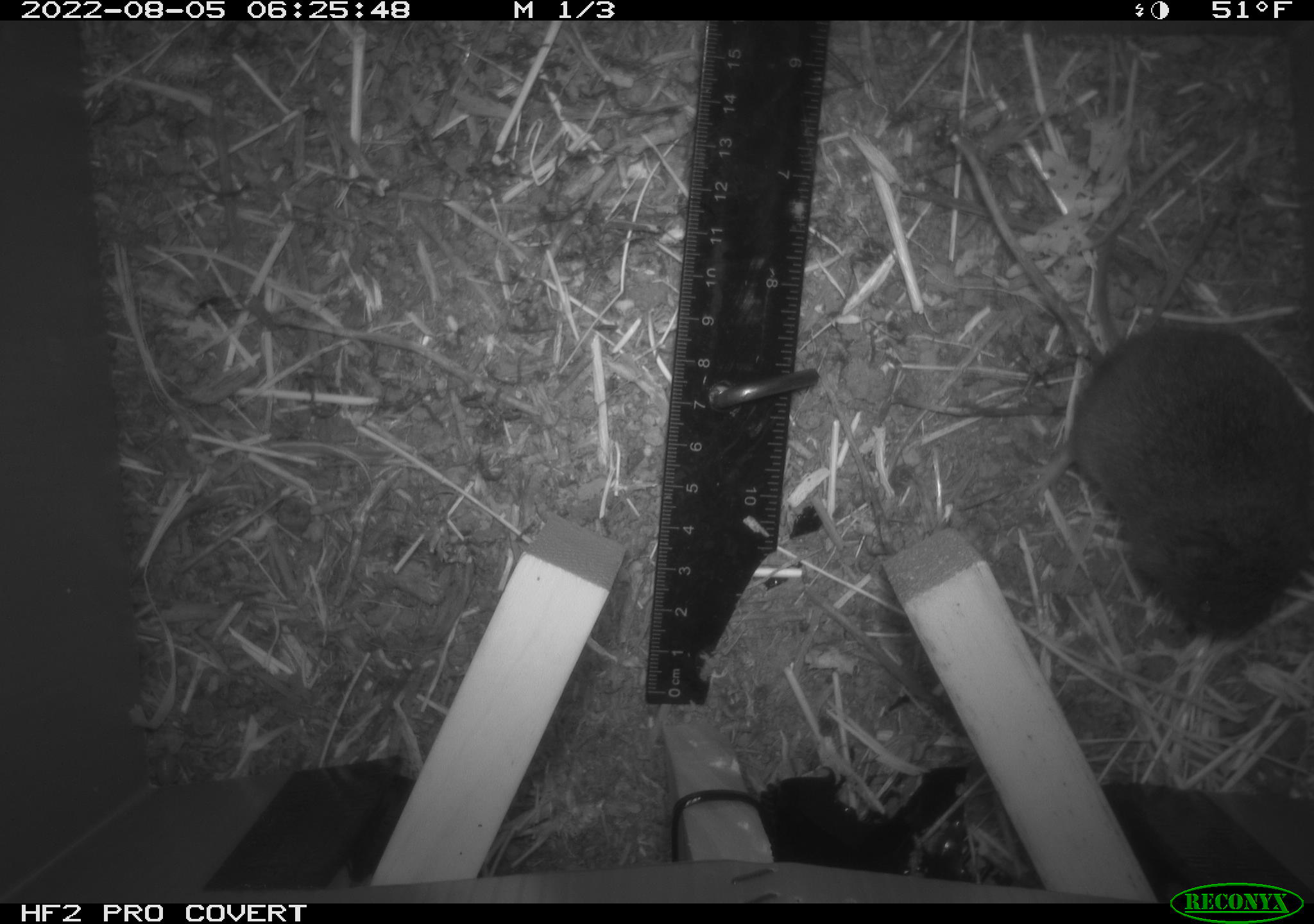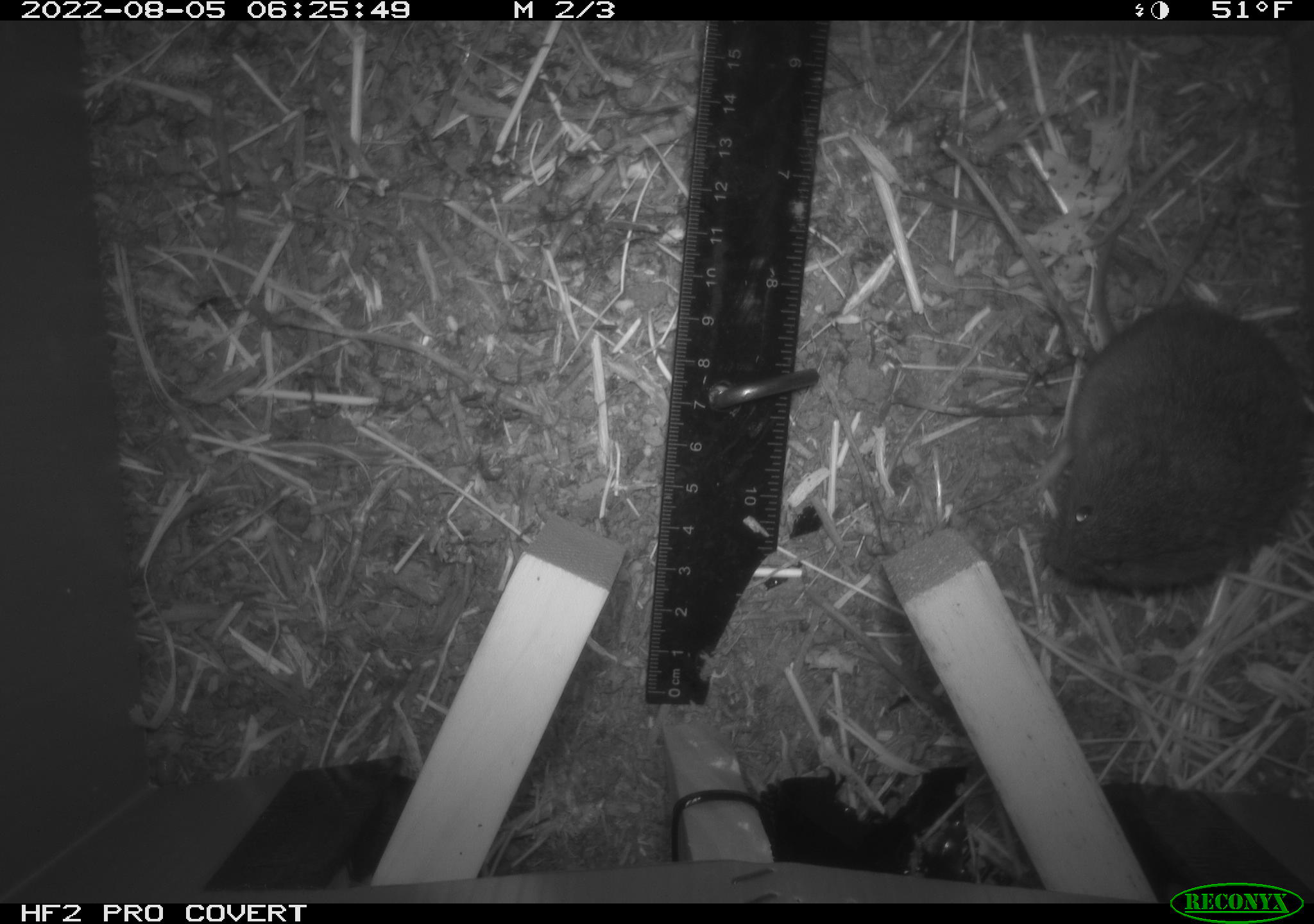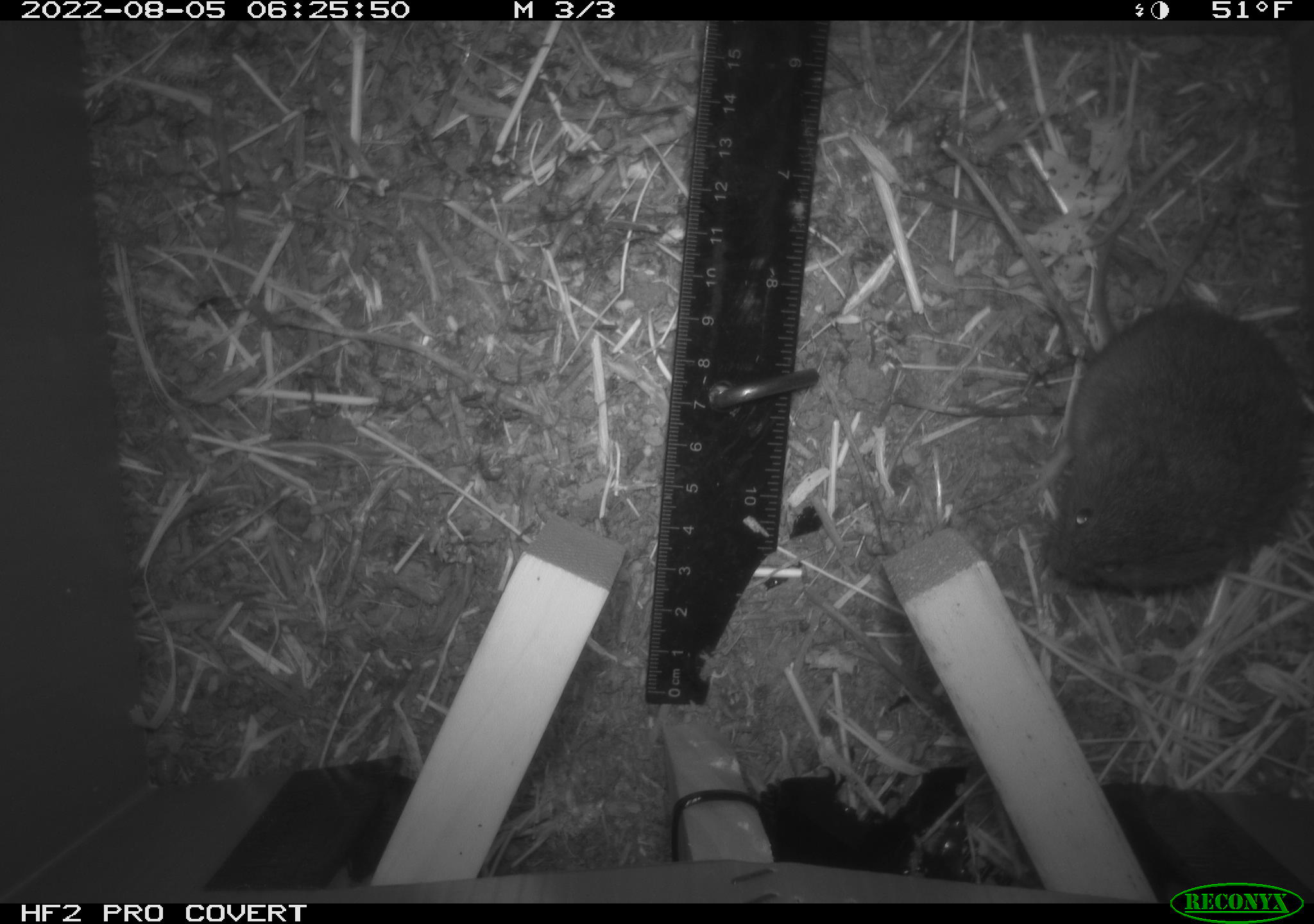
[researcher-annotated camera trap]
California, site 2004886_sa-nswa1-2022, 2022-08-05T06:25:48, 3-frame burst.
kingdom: Animalia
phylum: Chordata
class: Mammalia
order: Rodentia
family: Cricetidae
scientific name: Cricetidae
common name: hamsters, voles, lemmings, and allies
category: cricetidae family